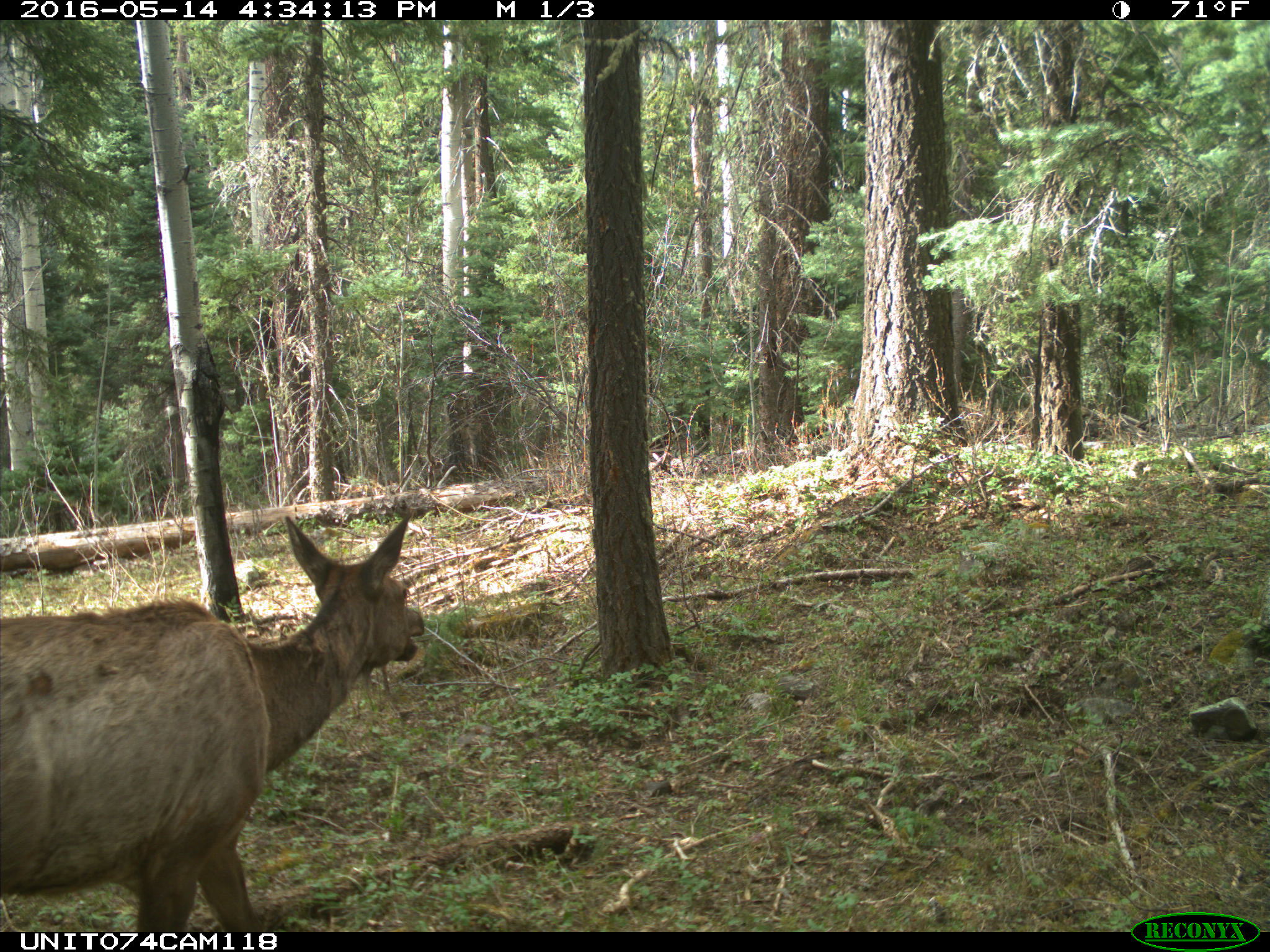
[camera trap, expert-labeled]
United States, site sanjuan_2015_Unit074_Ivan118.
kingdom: Animalia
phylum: Chordata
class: Mammalia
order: Artiodactyla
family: Cervidae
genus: Cervus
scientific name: Cervus elaphus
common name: red deer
Cervus elaphus (red deer).